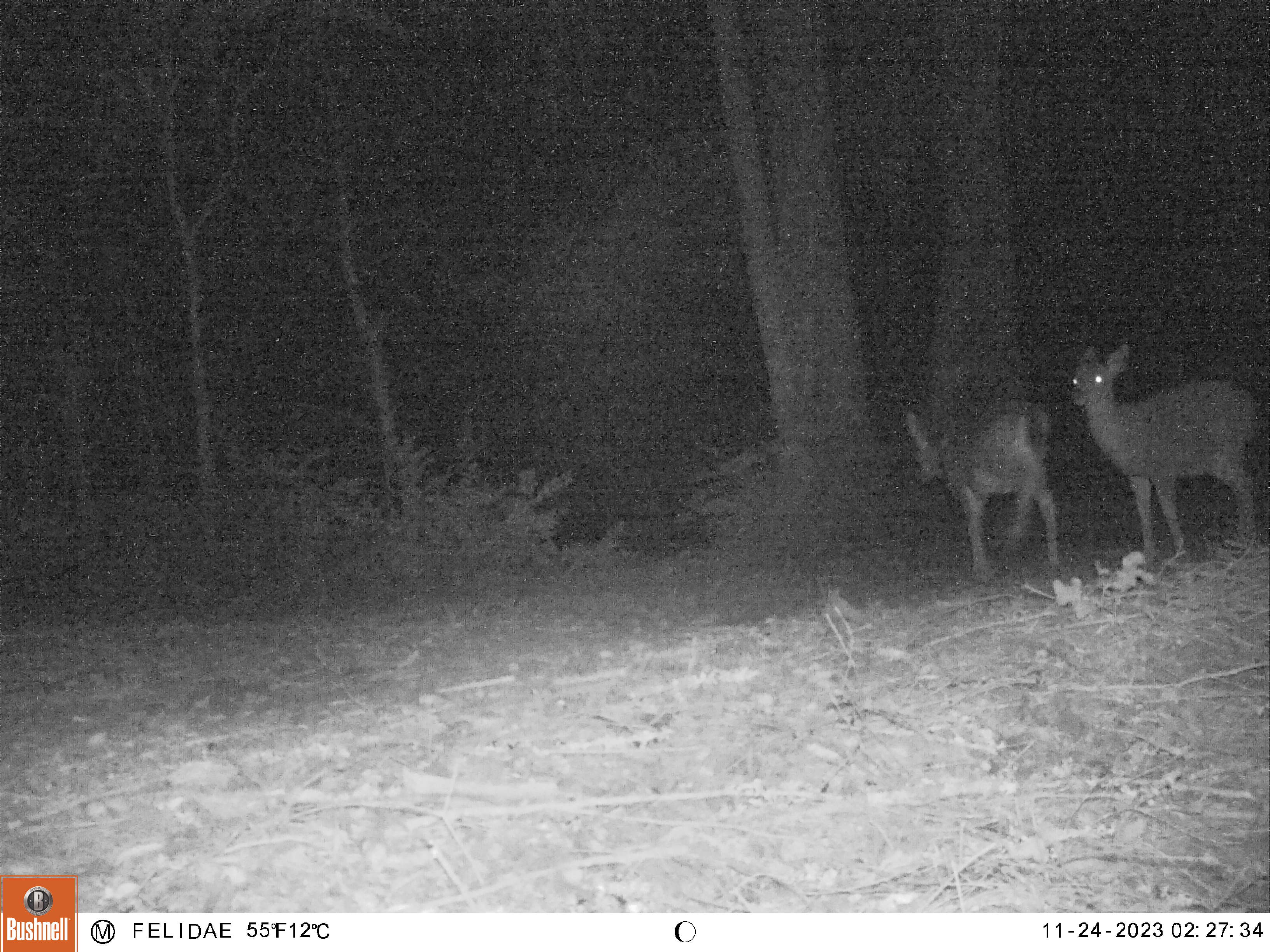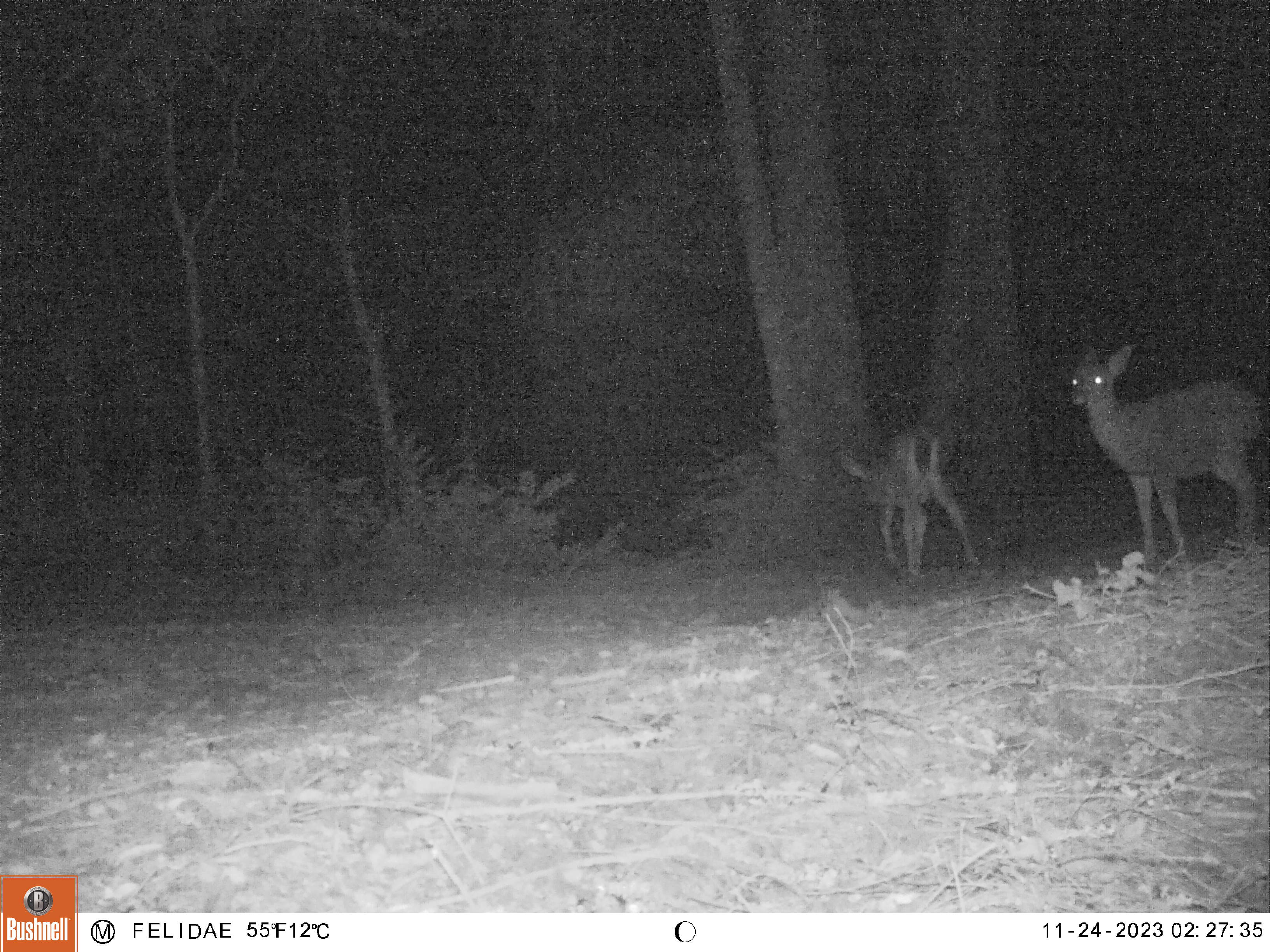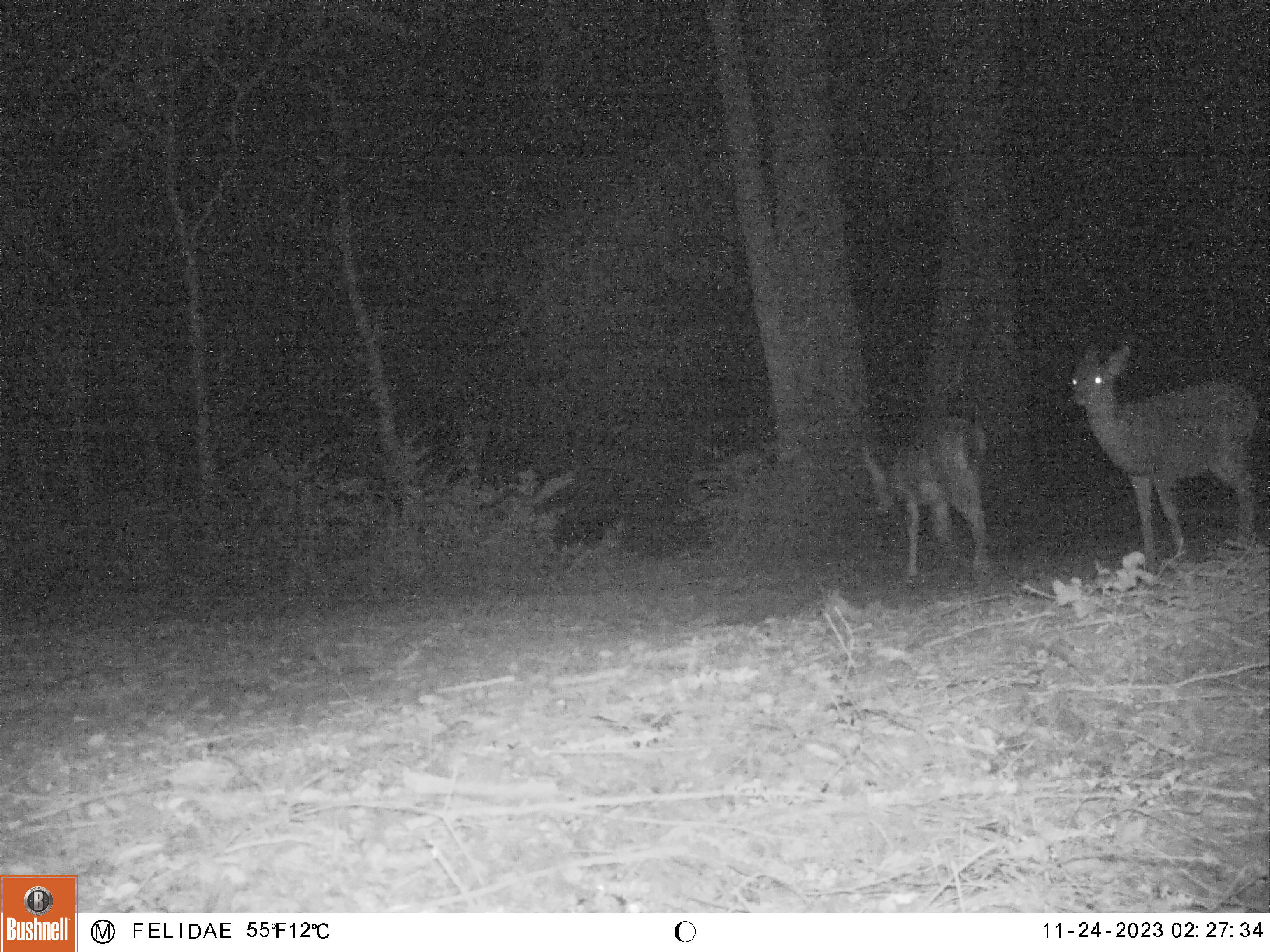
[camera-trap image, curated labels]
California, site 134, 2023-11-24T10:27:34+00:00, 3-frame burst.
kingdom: Animalia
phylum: Chordata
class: Mammalia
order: Artiodactyla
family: Cervidae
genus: Odocoileus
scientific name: Odocoileus hemionus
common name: mule deer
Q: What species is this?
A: Mule deer (Odocoileus hemionus).